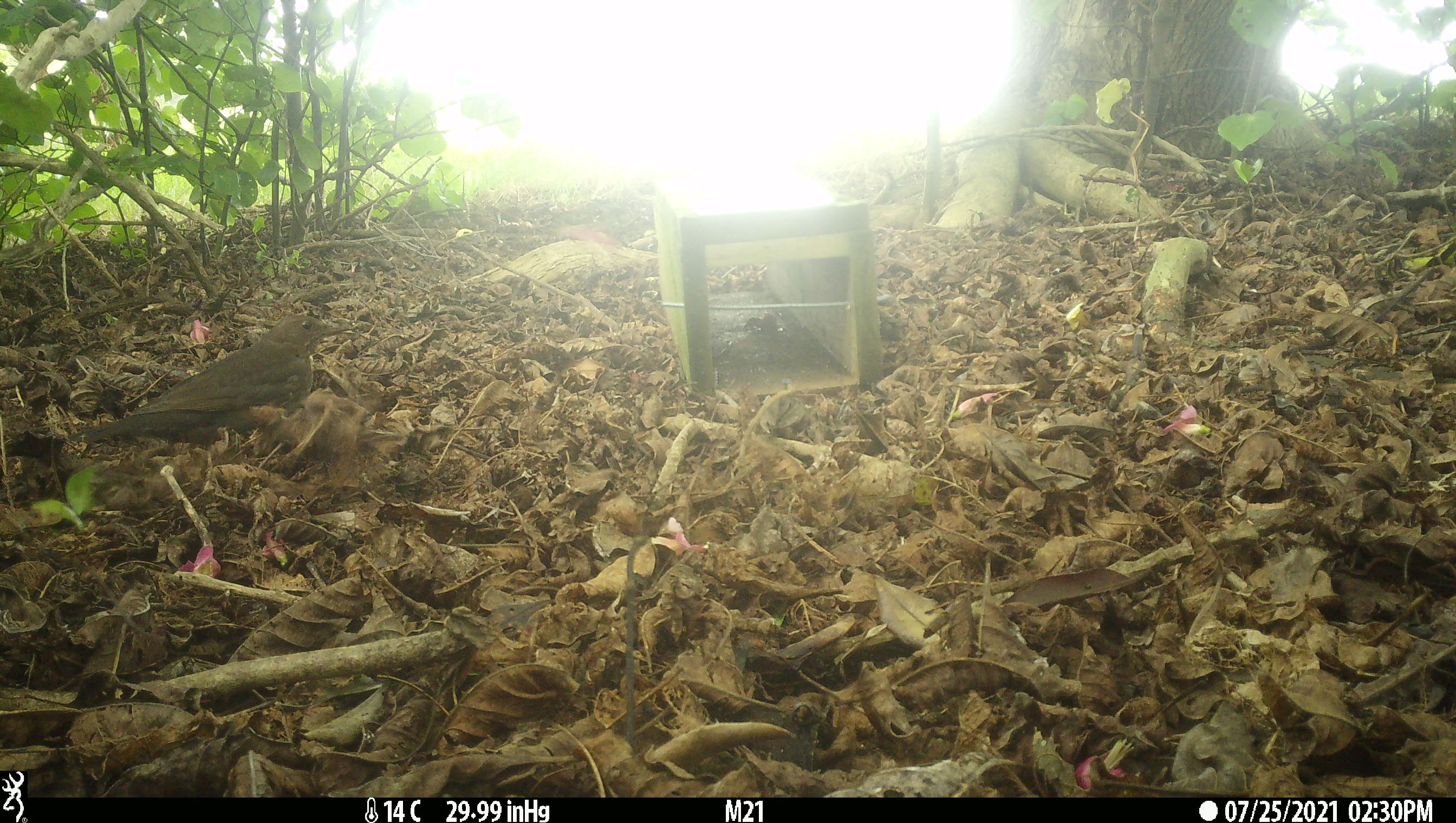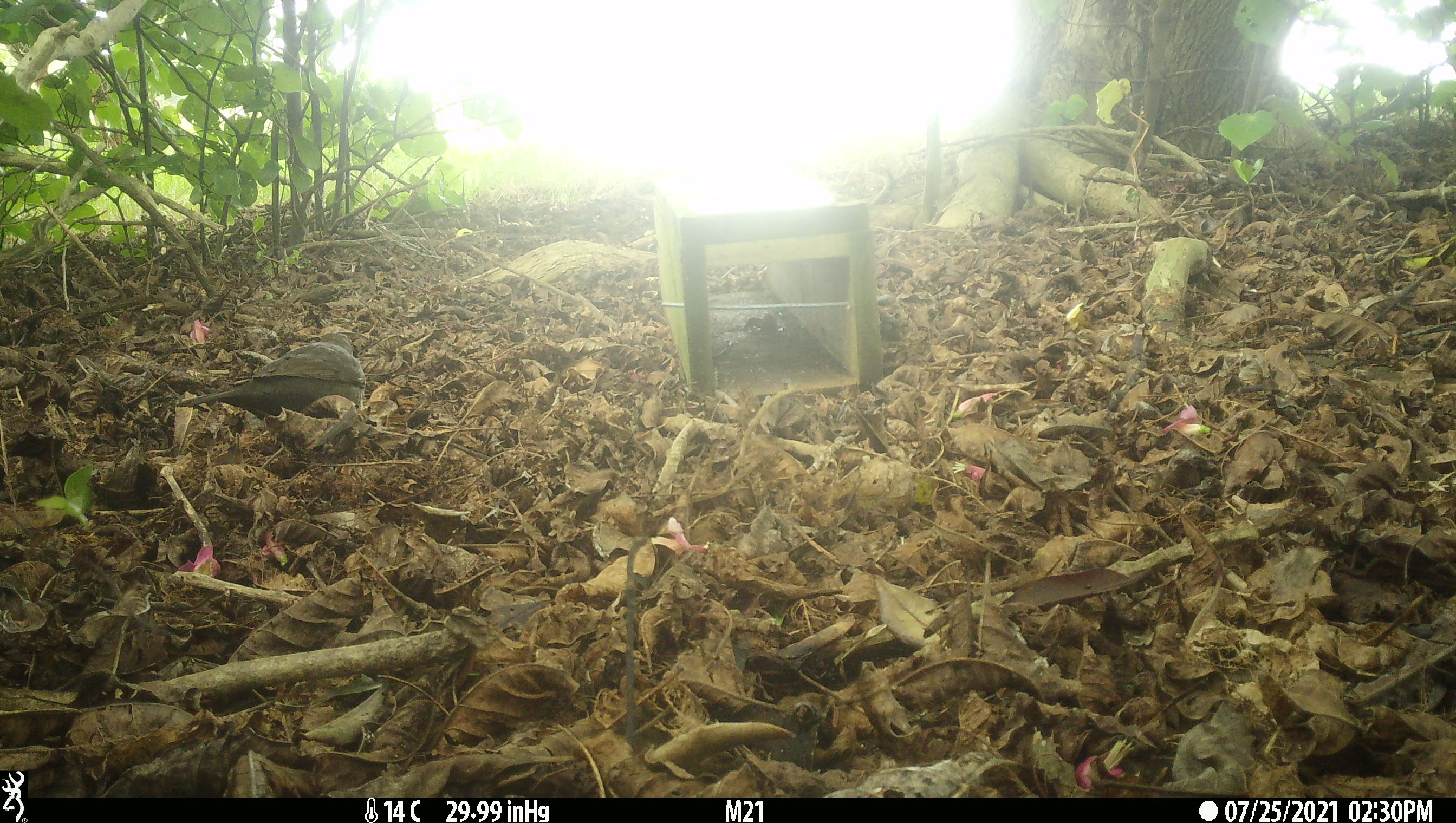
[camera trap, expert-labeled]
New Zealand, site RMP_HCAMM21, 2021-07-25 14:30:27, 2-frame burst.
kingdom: Animalia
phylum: Chordata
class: Aves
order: Passeriformes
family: Turdidae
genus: Turdus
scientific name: Turdus merula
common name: eurasian blackbird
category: blackbird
Blackbird (eurasian blackbird) (Turdus merula).